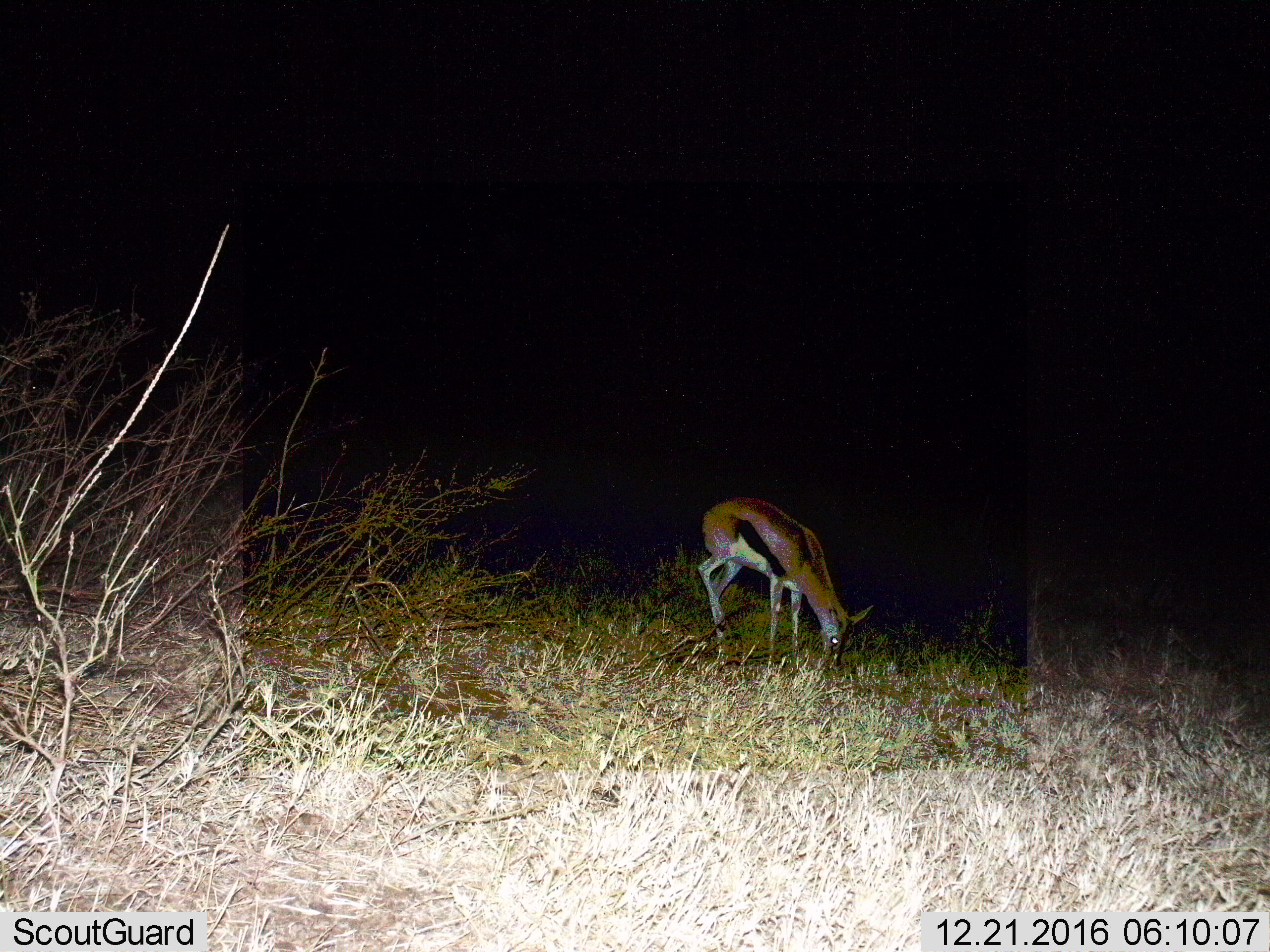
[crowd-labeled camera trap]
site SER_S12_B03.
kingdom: Animalia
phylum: Chordata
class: Mammalia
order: Artiodactyla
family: Bovidae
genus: Eudorcas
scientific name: Eudorcas thomsonii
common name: thomson's gazelle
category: gazellethomsons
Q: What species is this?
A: Gazellethomsons (thomson's gazelle) (Eudorcas thomsonii).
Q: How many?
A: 1.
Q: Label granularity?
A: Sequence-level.